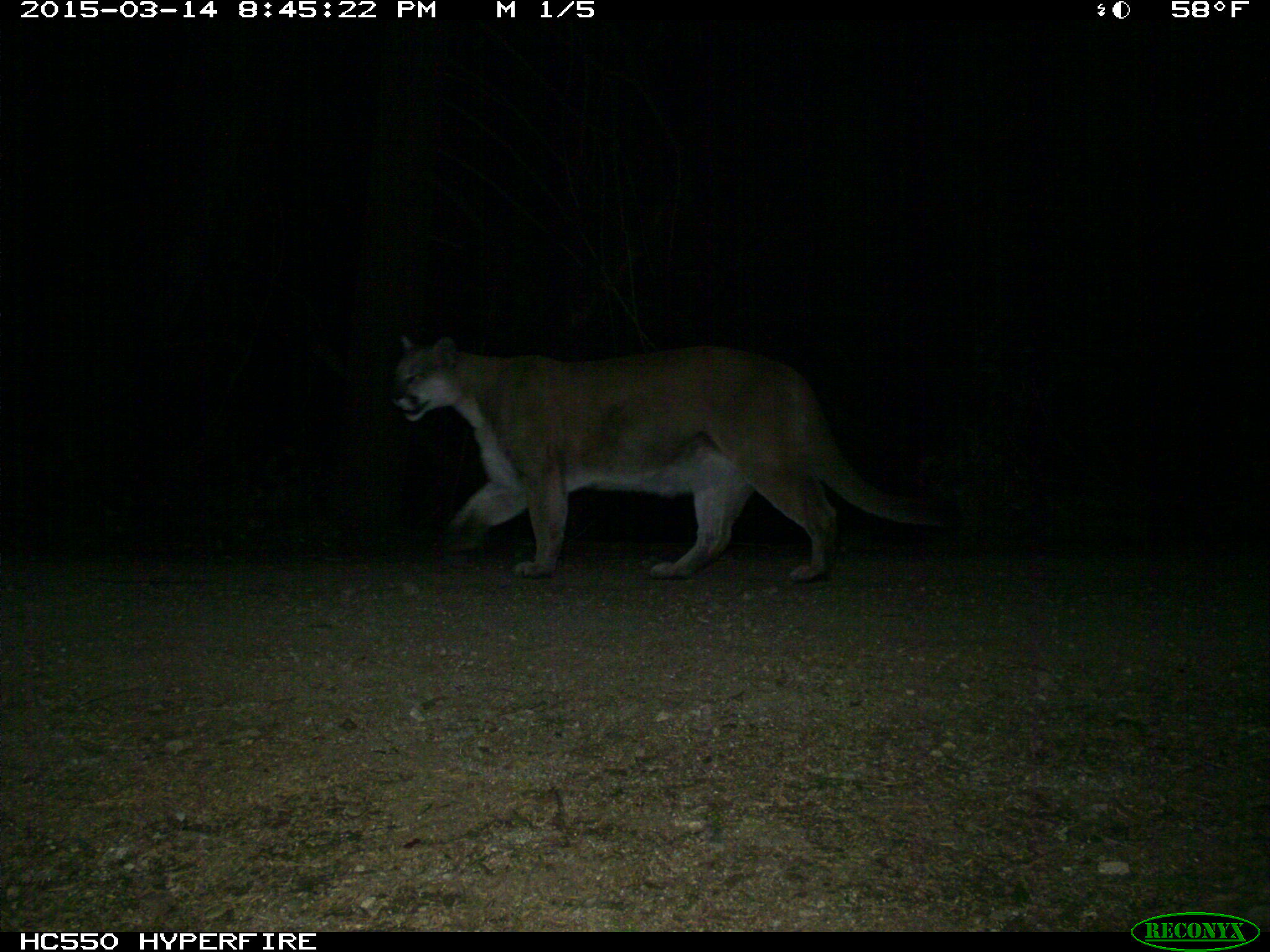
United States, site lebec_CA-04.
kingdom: Animalia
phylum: Chordata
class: Mammalia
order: Carnivora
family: Felidae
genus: Puma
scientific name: Puma concolor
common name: mountain lion